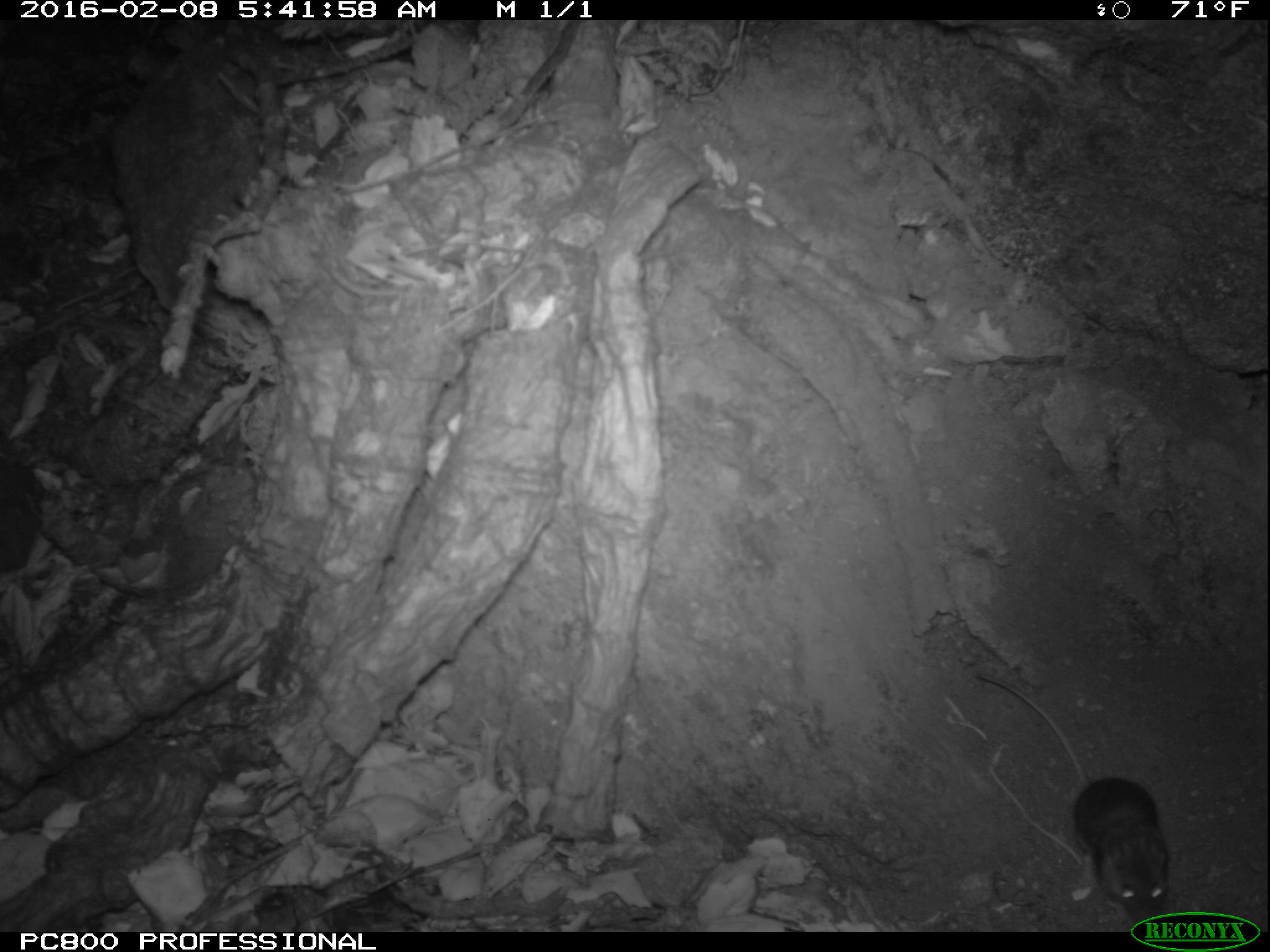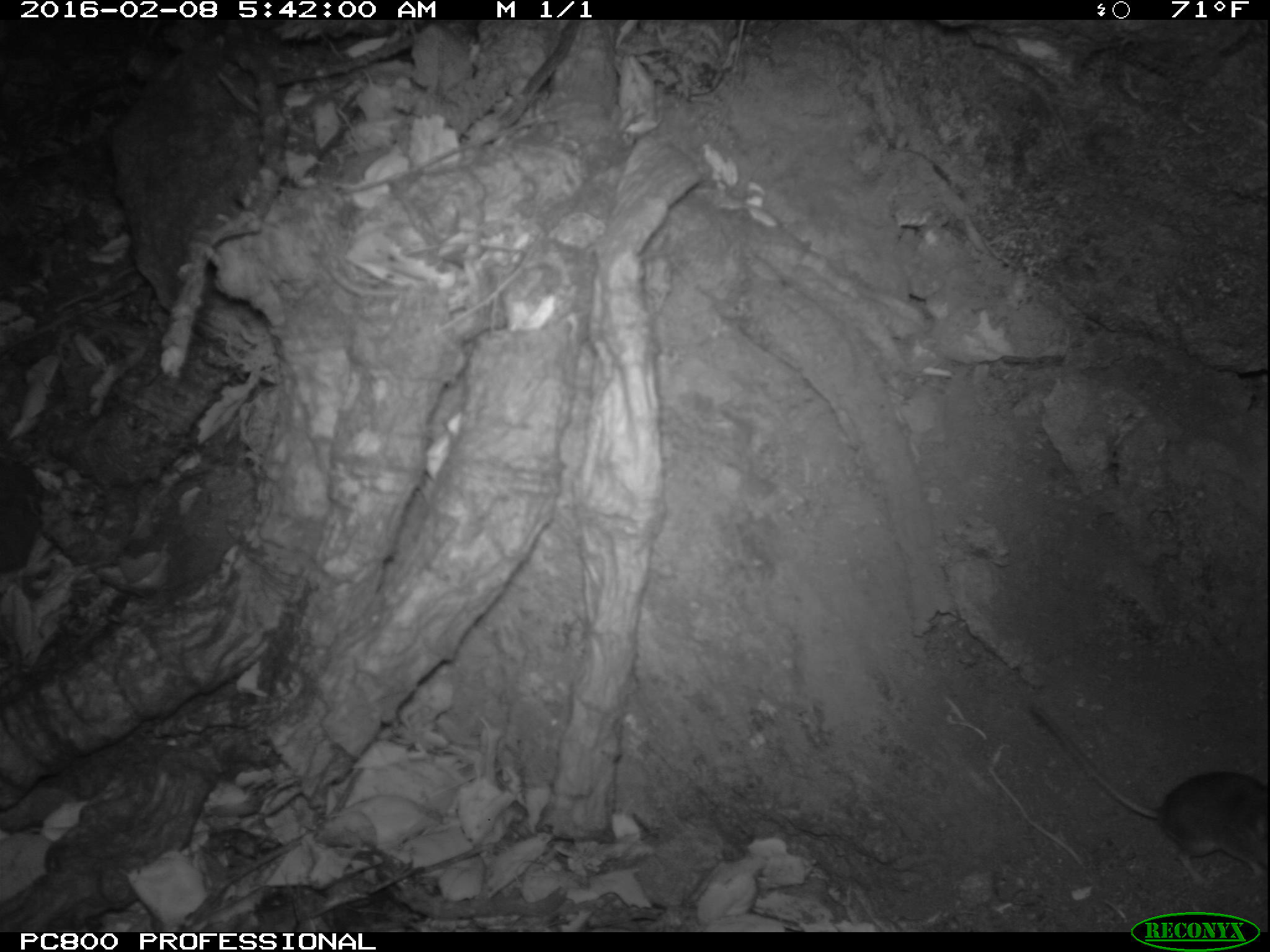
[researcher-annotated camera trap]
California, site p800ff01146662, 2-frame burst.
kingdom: Animalia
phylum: Chordata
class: Mammalia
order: Rodentia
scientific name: Rodentia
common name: rodent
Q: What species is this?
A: Rodent (Rodentia).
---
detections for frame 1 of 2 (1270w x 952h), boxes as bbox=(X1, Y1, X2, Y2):
rodent: bbox=(973, 671, 1167, 920)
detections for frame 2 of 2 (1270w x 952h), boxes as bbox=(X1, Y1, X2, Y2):
rodent: bbox=(1032, 704, 1269, 887)